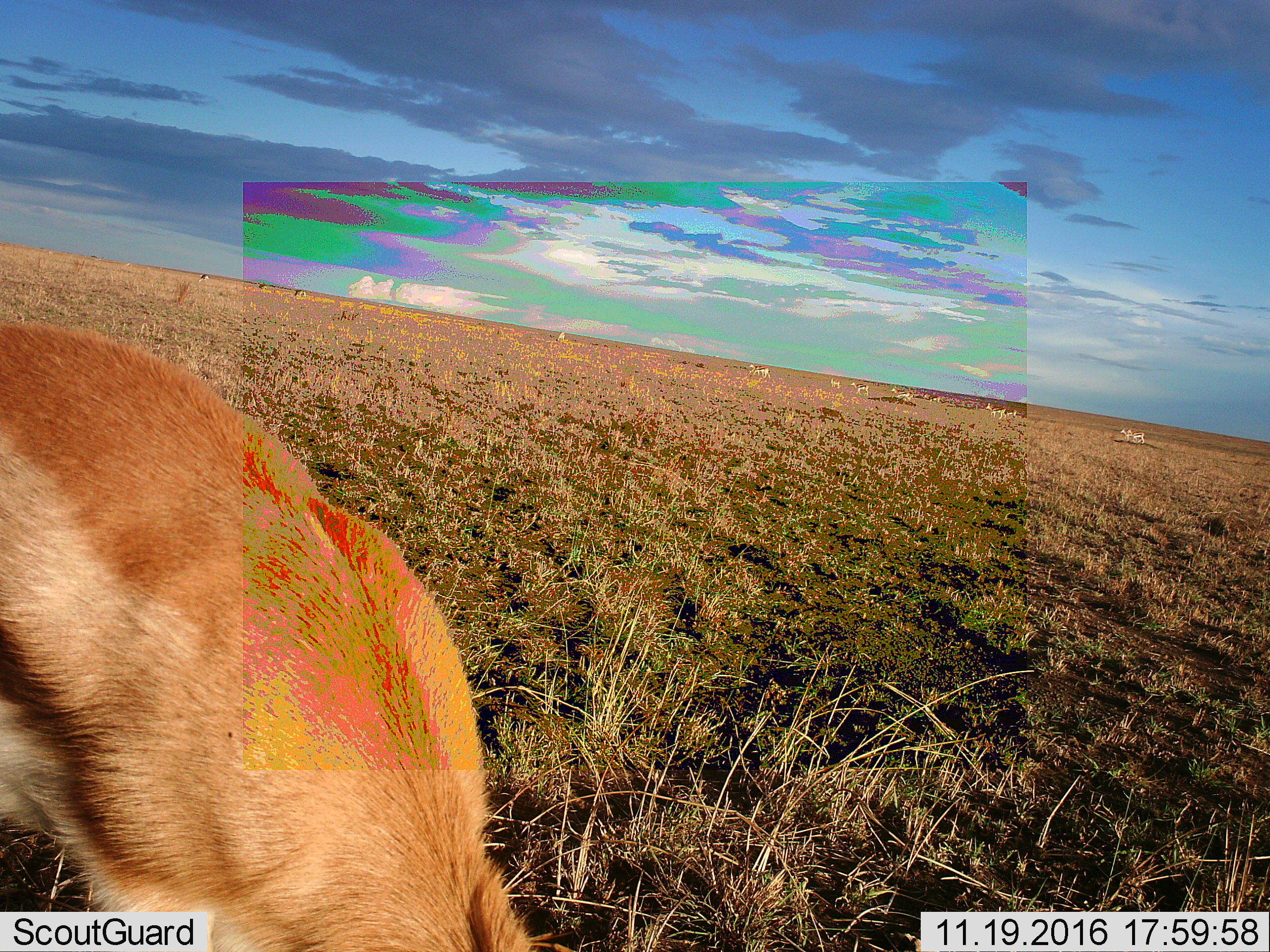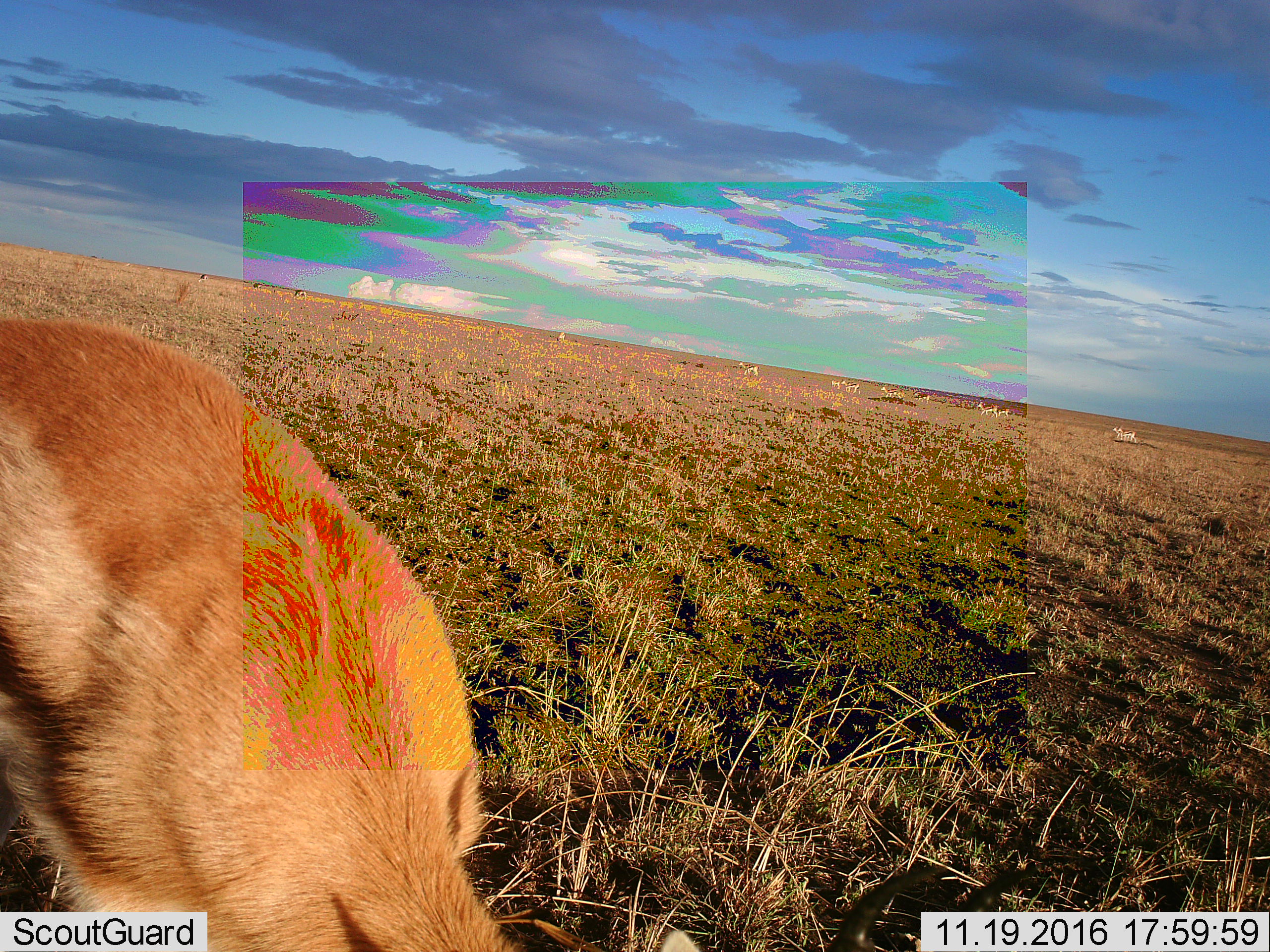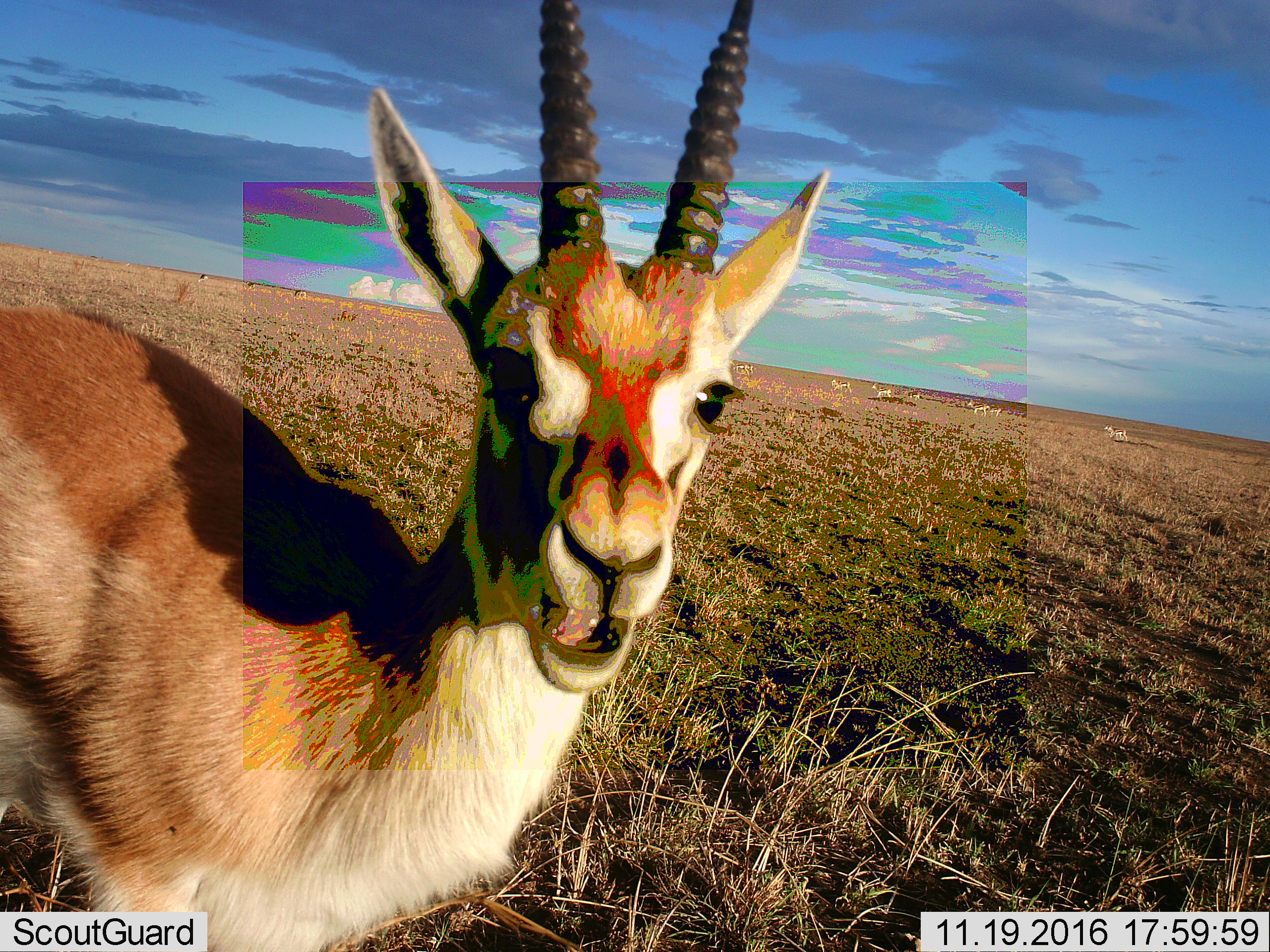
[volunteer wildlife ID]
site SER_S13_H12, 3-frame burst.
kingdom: Animalia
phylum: Chordata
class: Mammalia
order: Artiodactyla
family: Bovidae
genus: Eudorcas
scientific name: Eudorcas thomsonii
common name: thomson's gazelle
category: gazellethomsons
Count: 11-50.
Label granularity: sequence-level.